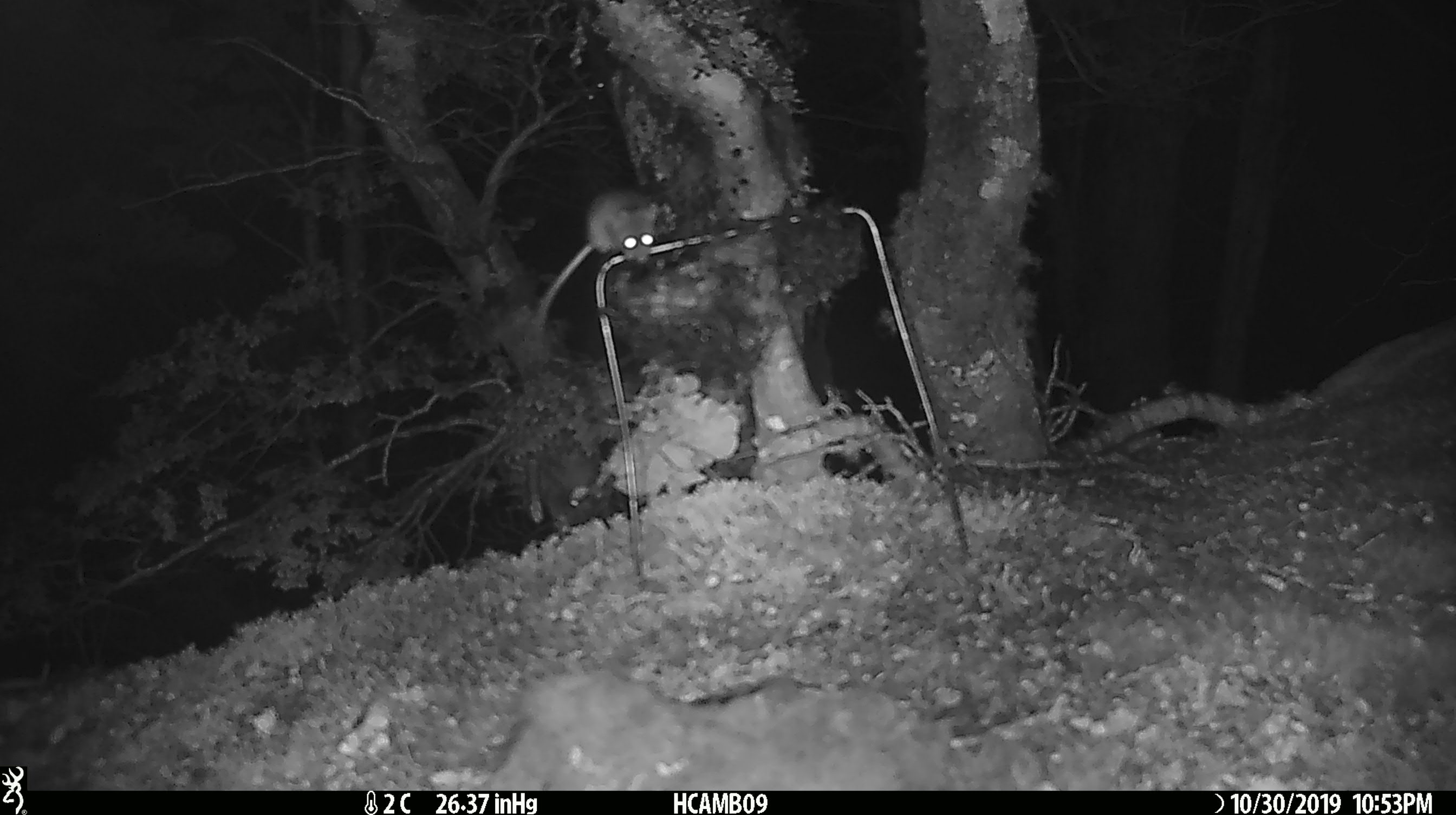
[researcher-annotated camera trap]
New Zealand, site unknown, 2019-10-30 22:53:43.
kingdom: Animalia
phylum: Chordata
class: Mammalia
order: Rodentia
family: Muridae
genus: Mus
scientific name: Mus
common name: mouse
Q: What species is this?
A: Mouse (Mus).